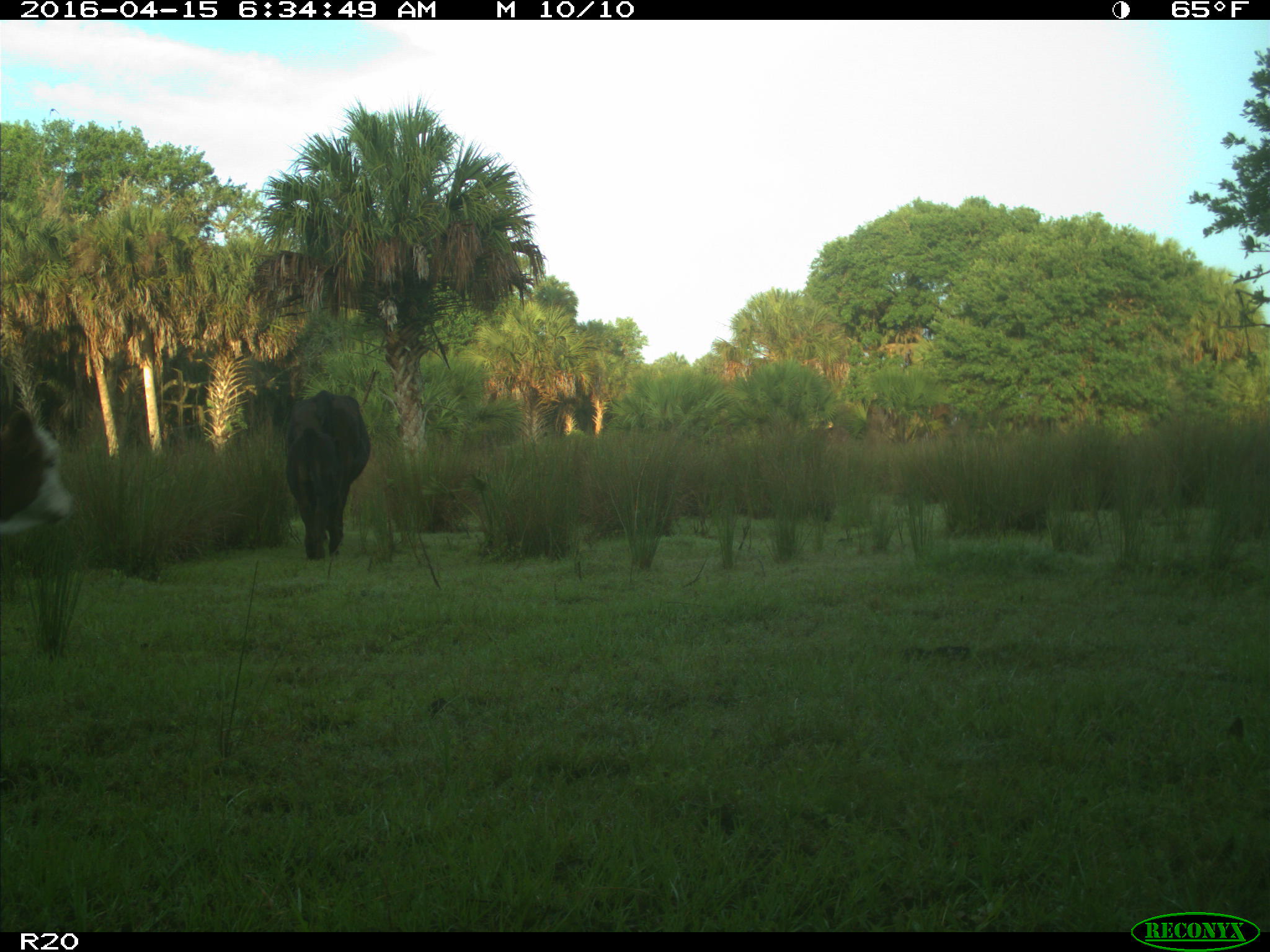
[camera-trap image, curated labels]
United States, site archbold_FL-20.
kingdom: Animalia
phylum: Chordata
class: Mammalia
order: Artiodactyla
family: Bovidae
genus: Bos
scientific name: Bos taurus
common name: domestic cow